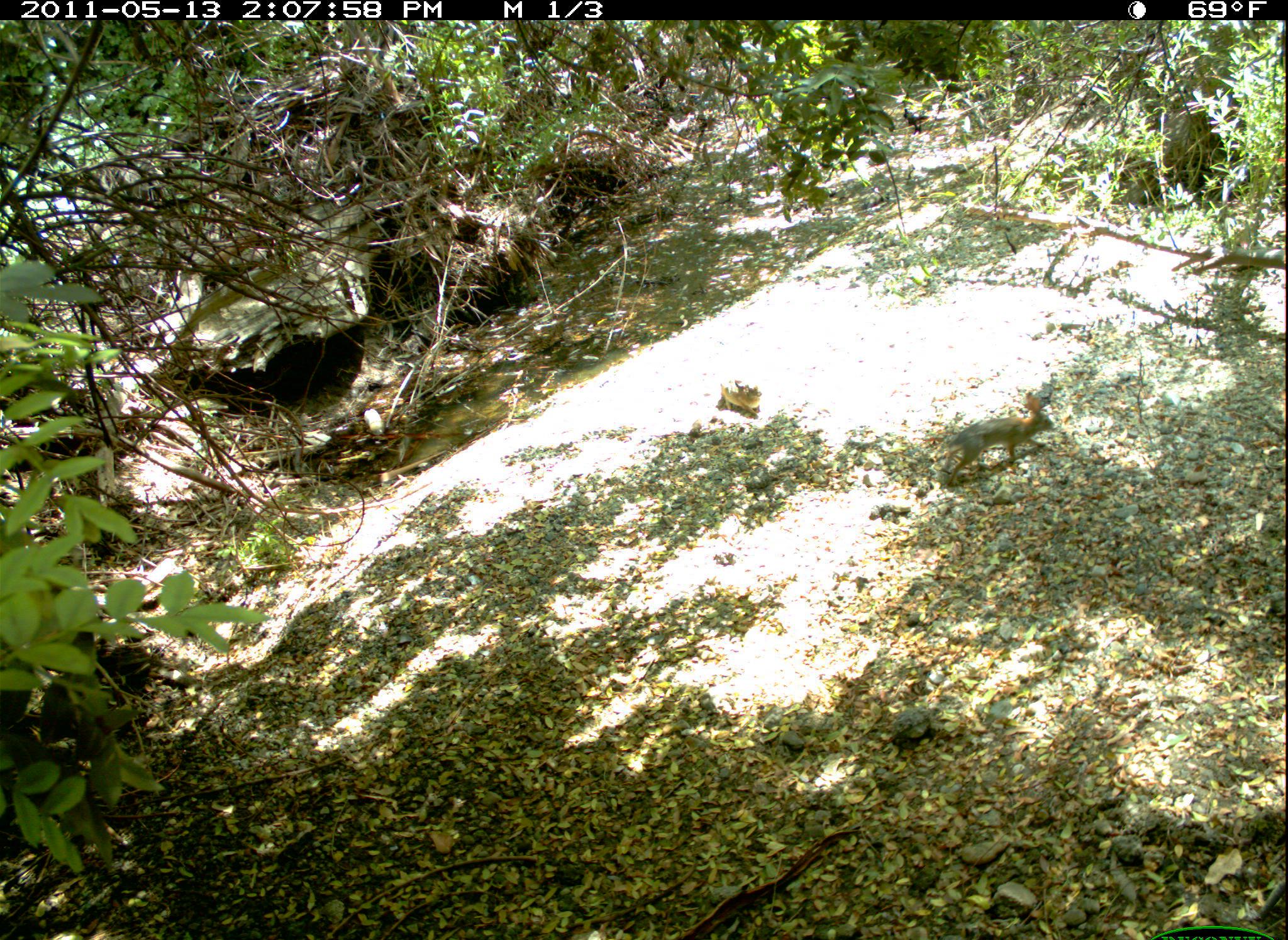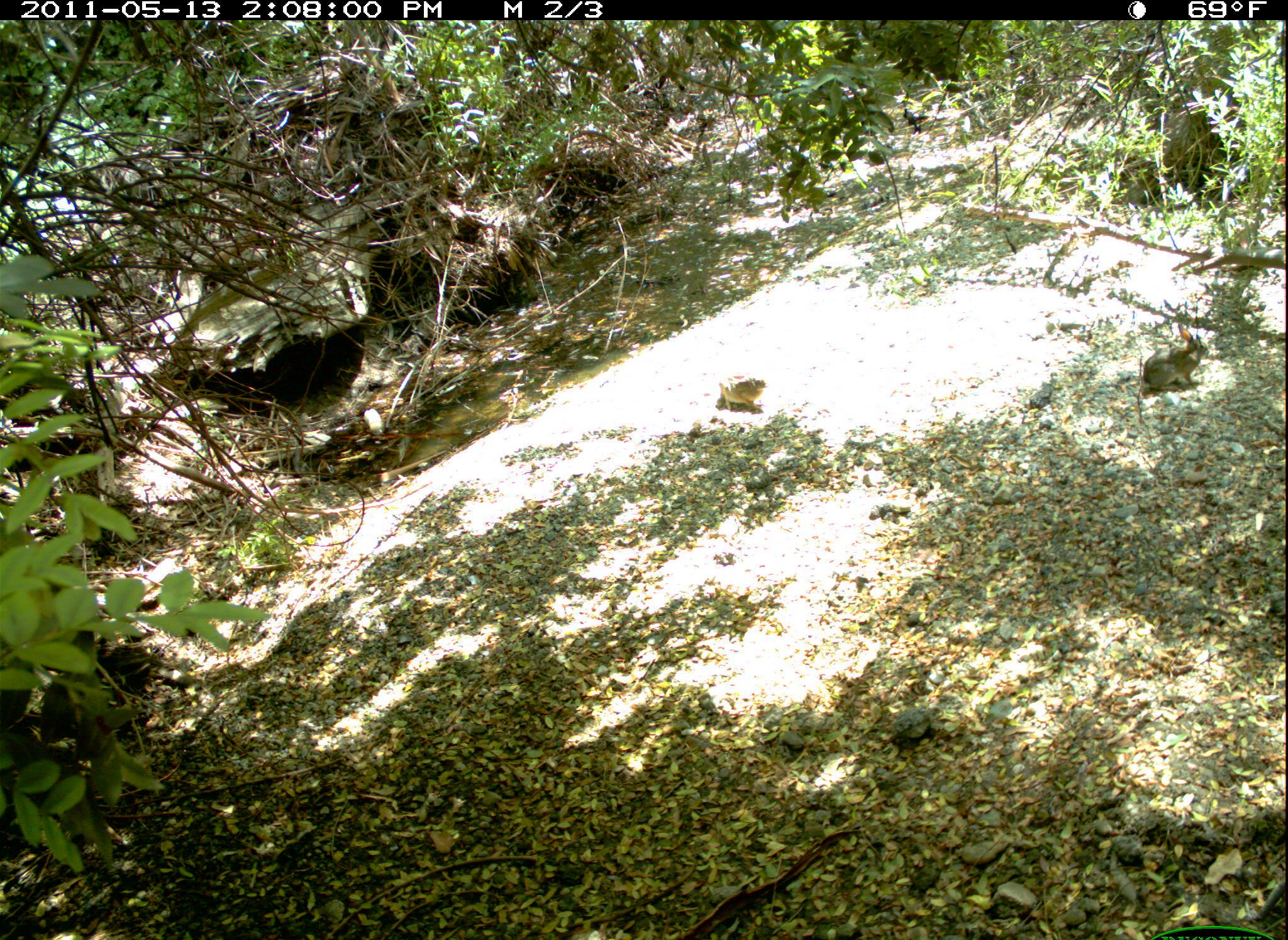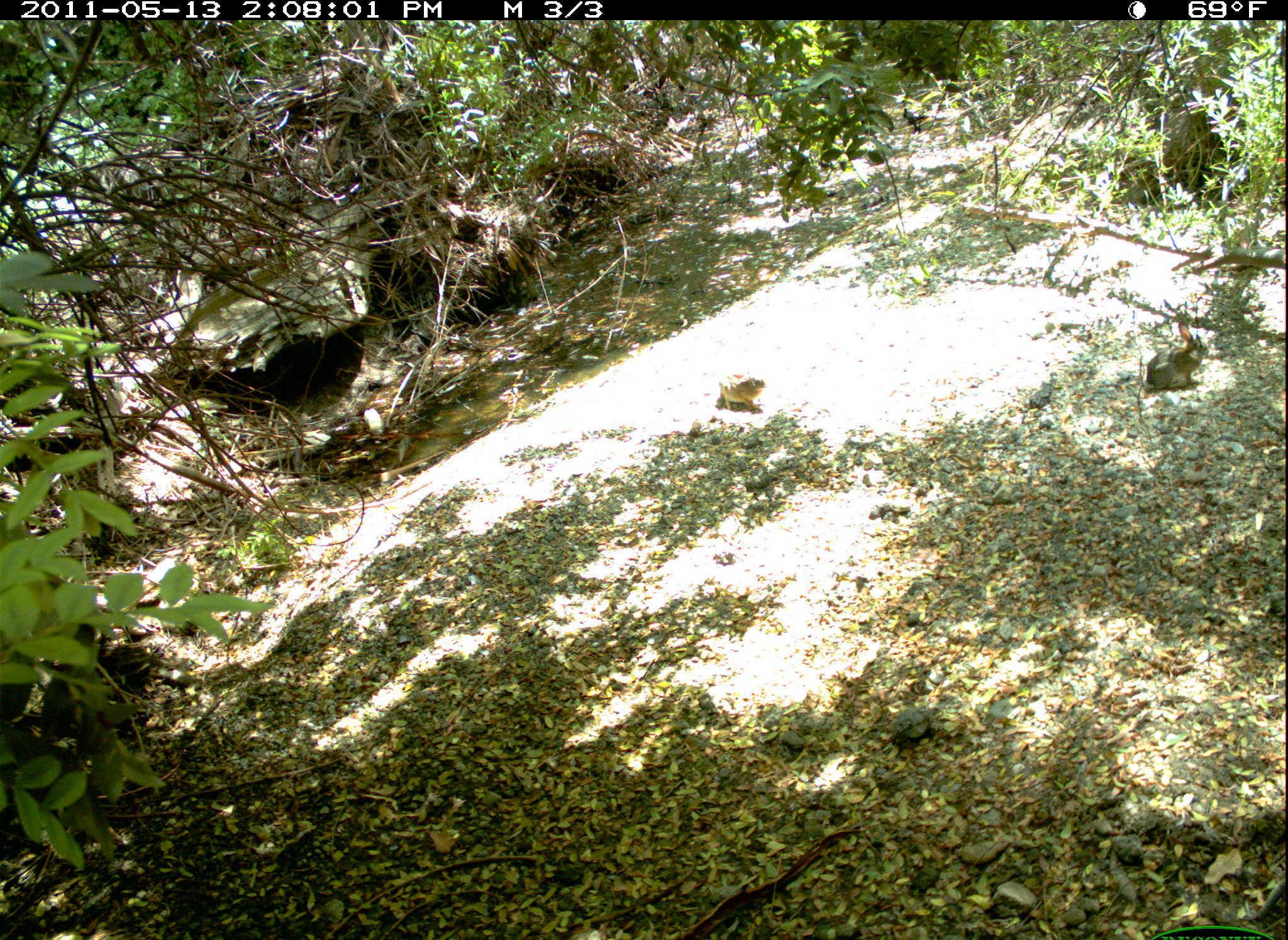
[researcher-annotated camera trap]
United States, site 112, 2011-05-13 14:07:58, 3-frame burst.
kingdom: Animalia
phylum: Chordata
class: Mammalia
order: Lagomorpha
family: Leporidae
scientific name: Leporidae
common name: rabbits and hares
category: rabbit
Rabbit (rabbits and hares) (Leporidae).